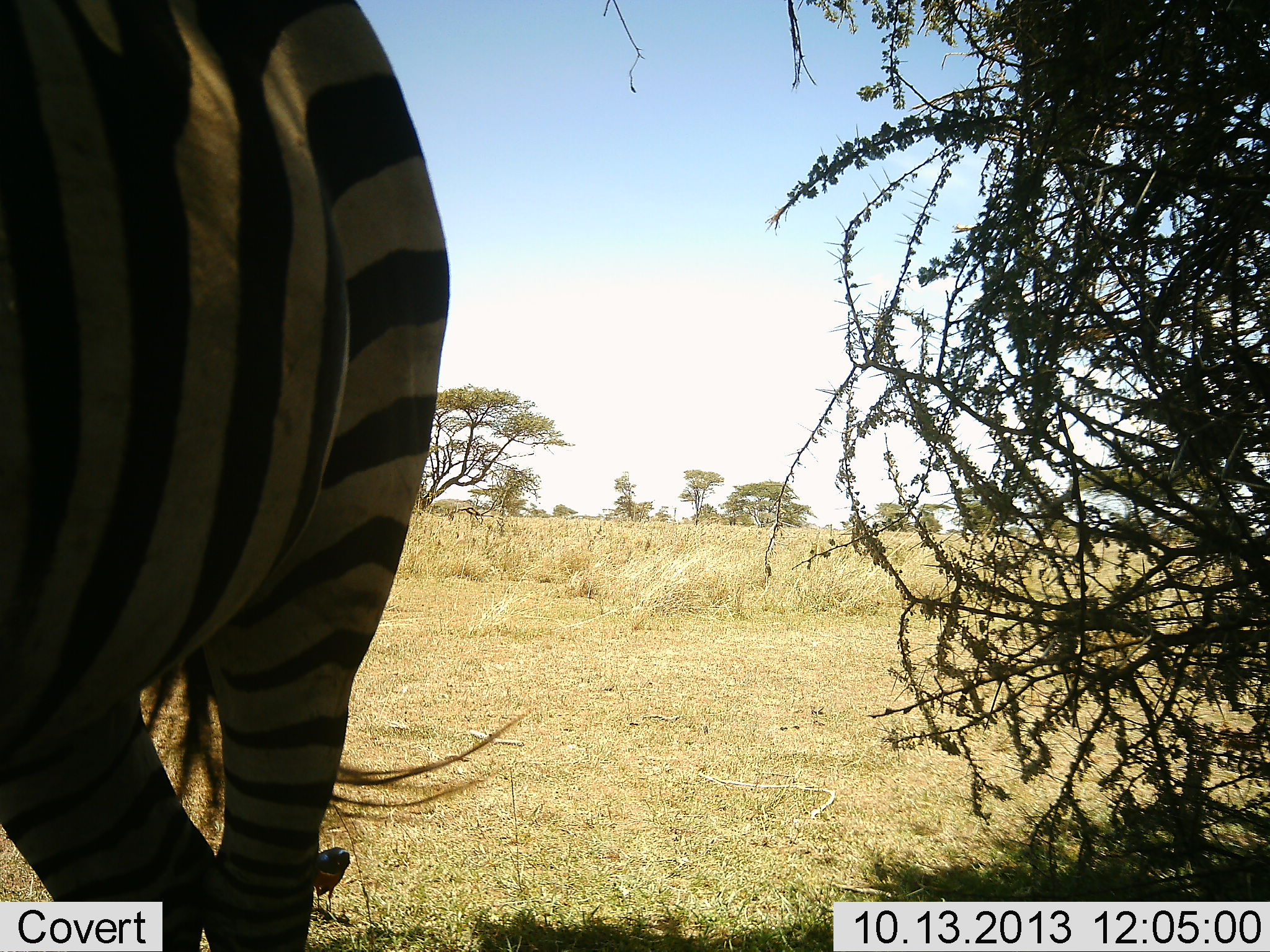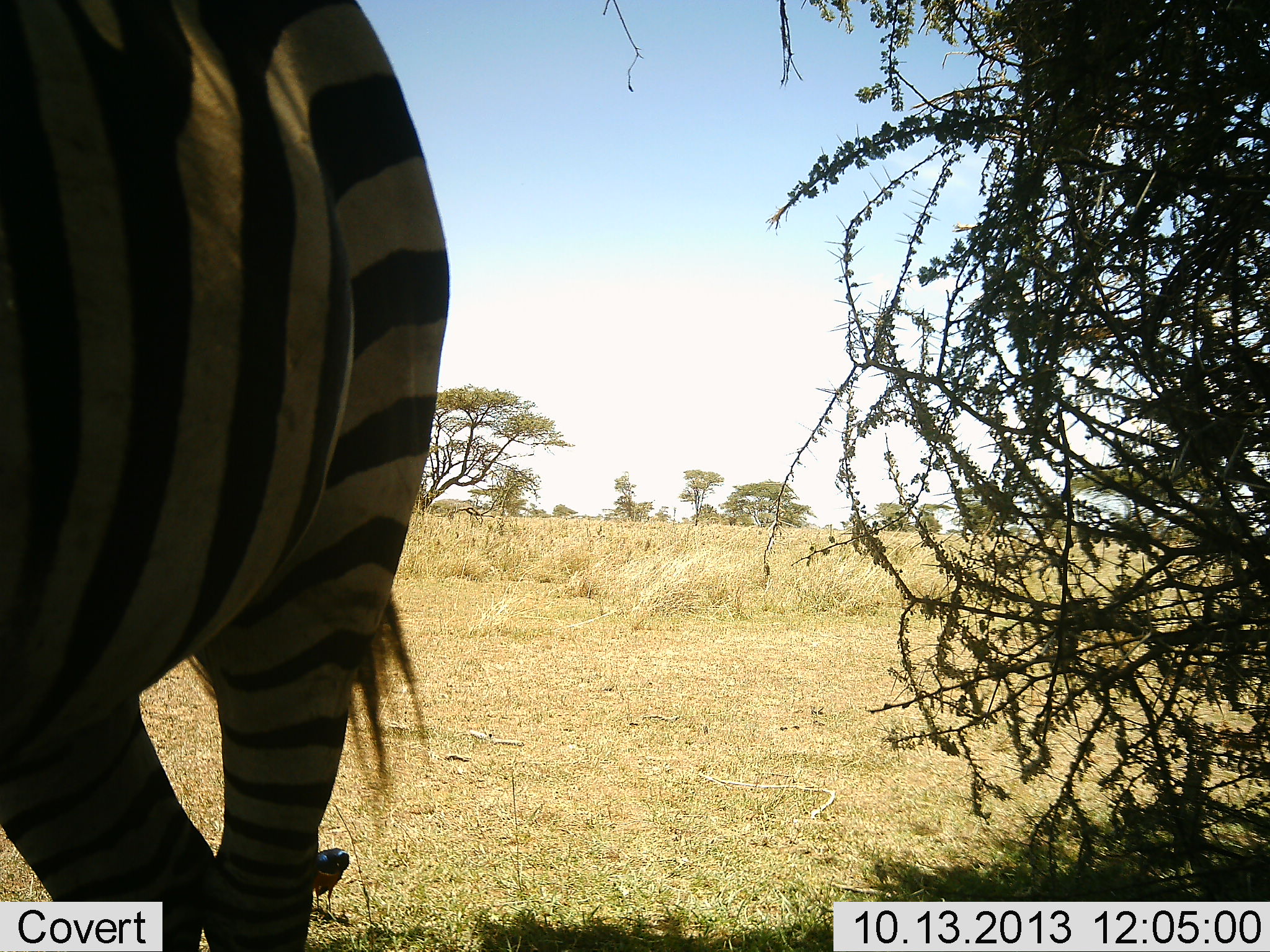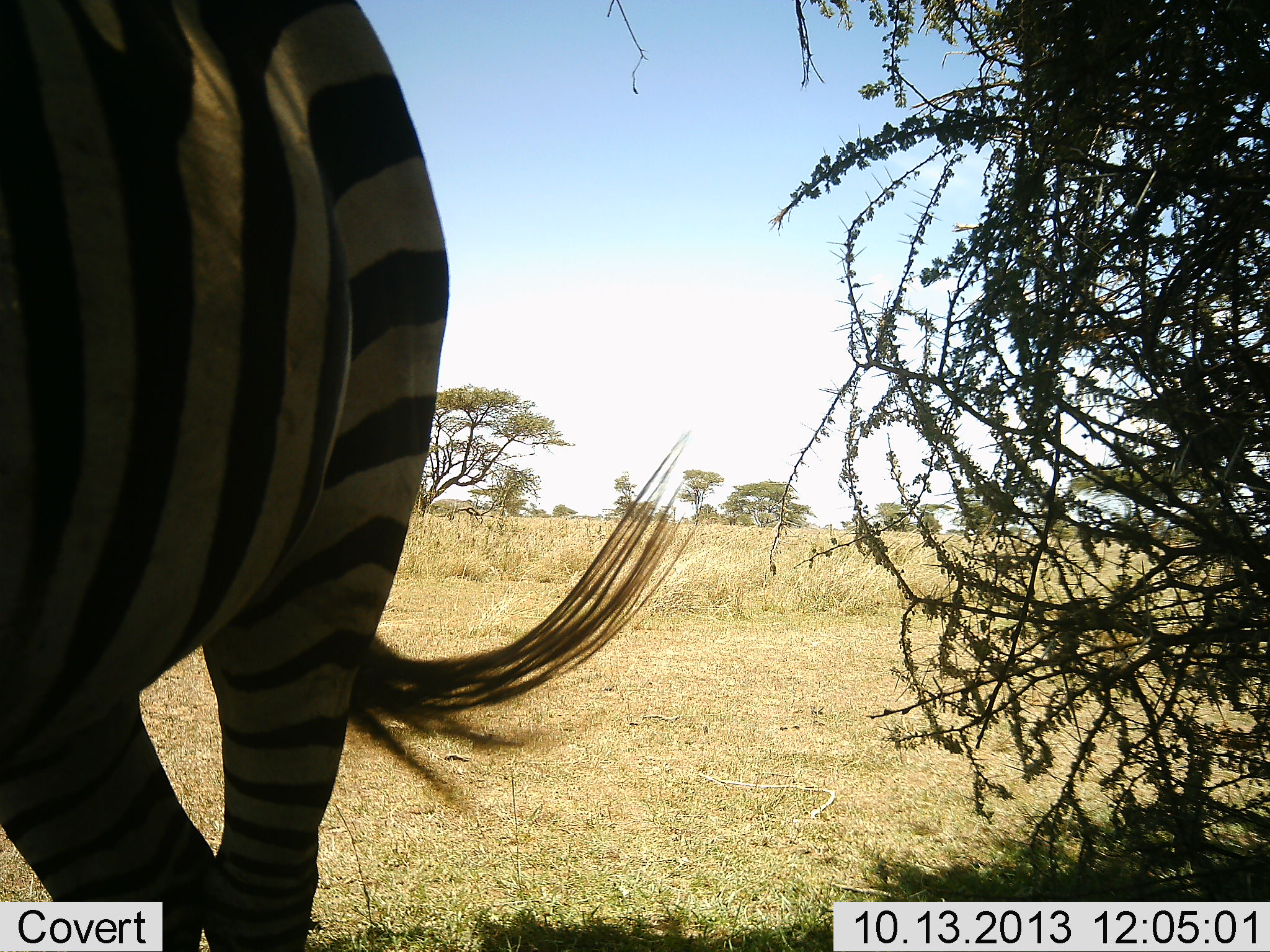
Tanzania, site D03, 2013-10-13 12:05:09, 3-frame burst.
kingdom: Animalia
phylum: Chordata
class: Mammalia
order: Perissodactyla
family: Equidae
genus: Equus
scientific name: Equus quagga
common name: plains zebra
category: zebra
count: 1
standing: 100%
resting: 0%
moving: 0%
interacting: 0%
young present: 0%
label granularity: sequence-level